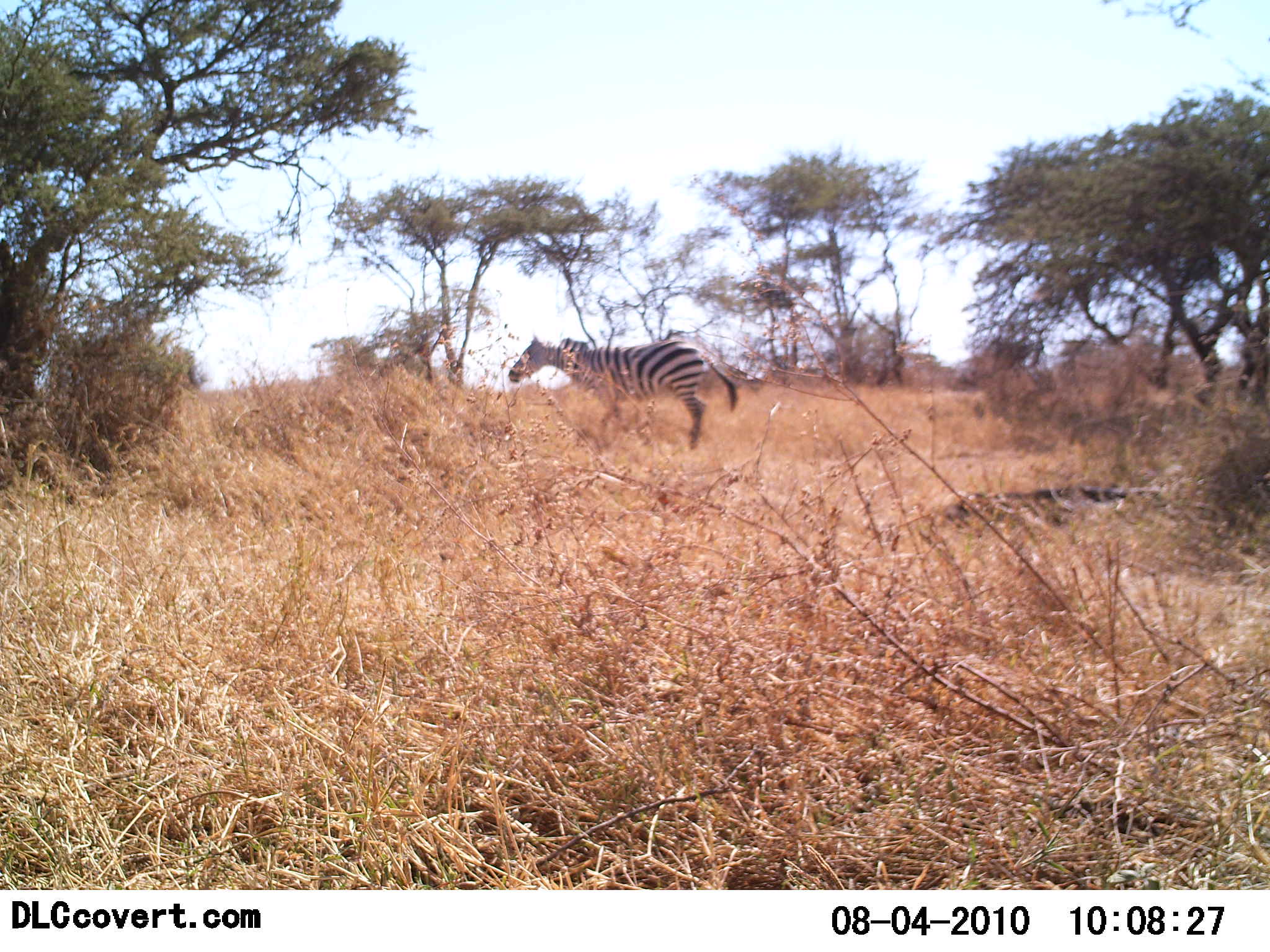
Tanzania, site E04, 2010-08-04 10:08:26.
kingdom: Animalia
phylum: Chordata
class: Mammalia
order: Perissodactyla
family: Equidae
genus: Equus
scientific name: Equus quagga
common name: plains zebra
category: zebra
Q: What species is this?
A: Zebra (plains zebra) (Equus quagga).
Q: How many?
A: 1.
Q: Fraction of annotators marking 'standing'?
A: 77%.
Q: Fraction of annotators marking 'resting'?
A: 8%.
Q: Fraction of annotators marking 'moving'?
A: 23%.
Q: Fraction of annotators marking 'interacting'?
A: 0%.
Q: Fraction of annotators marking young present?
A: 0%.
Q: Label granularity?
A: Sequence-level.